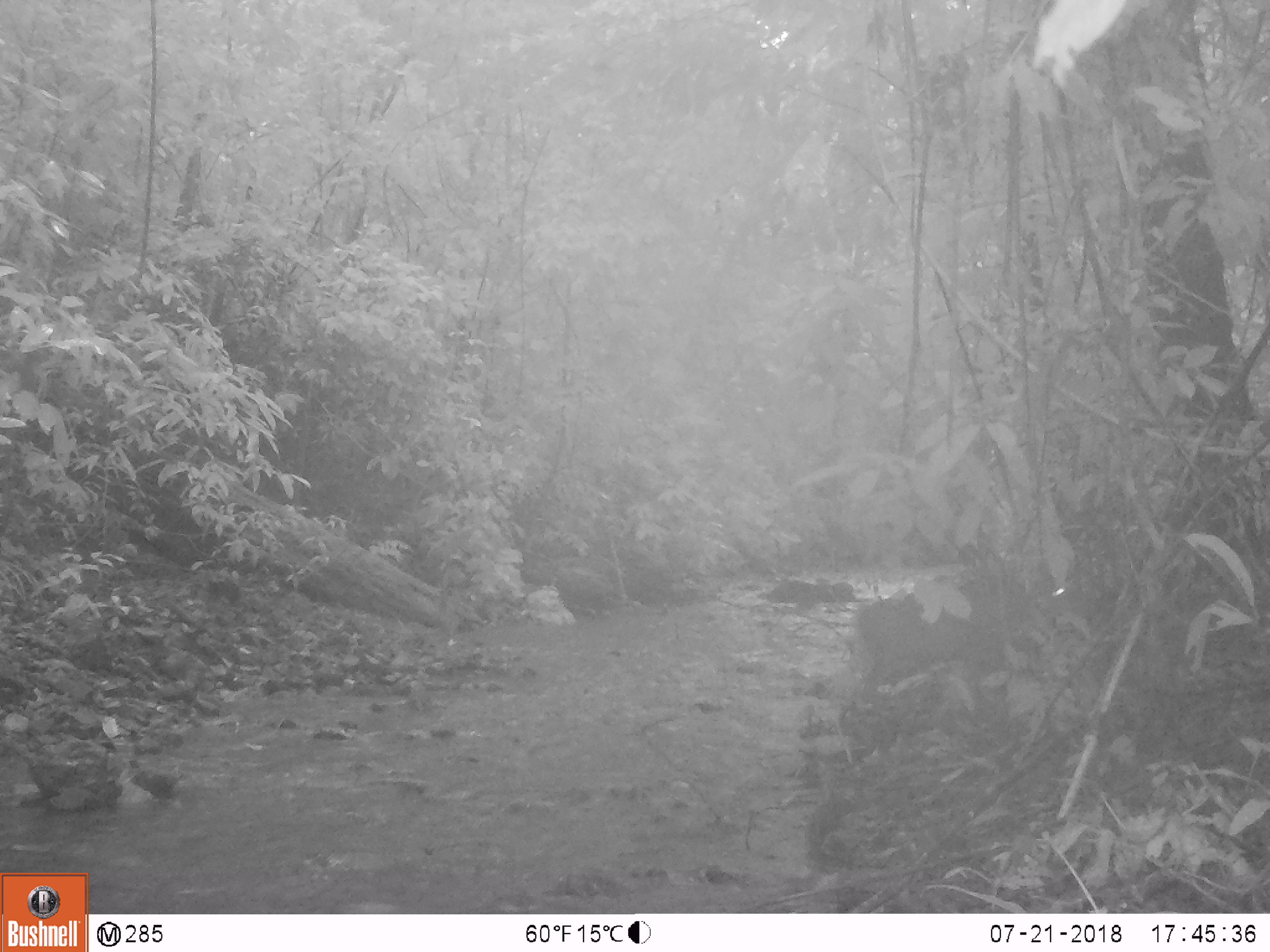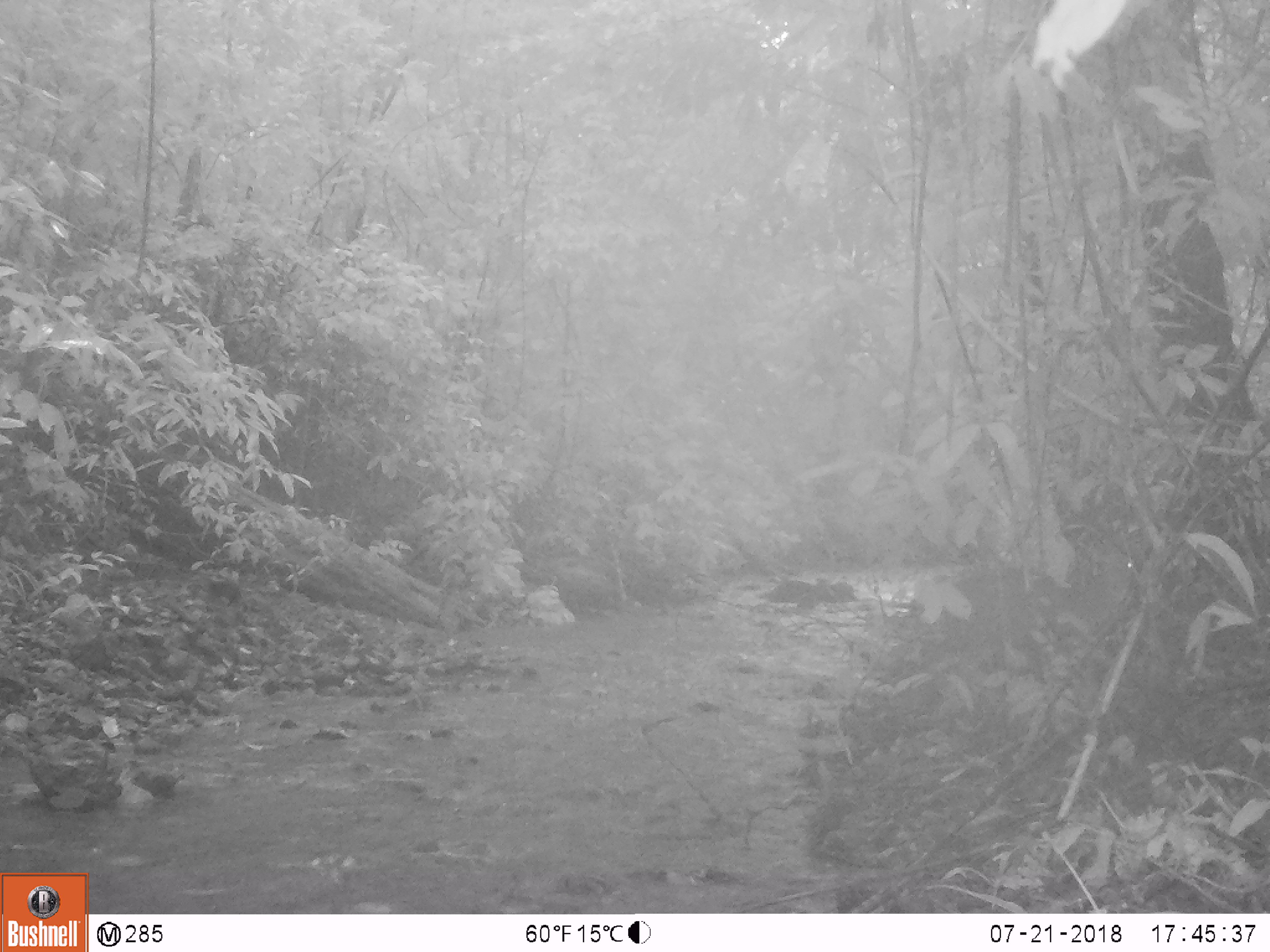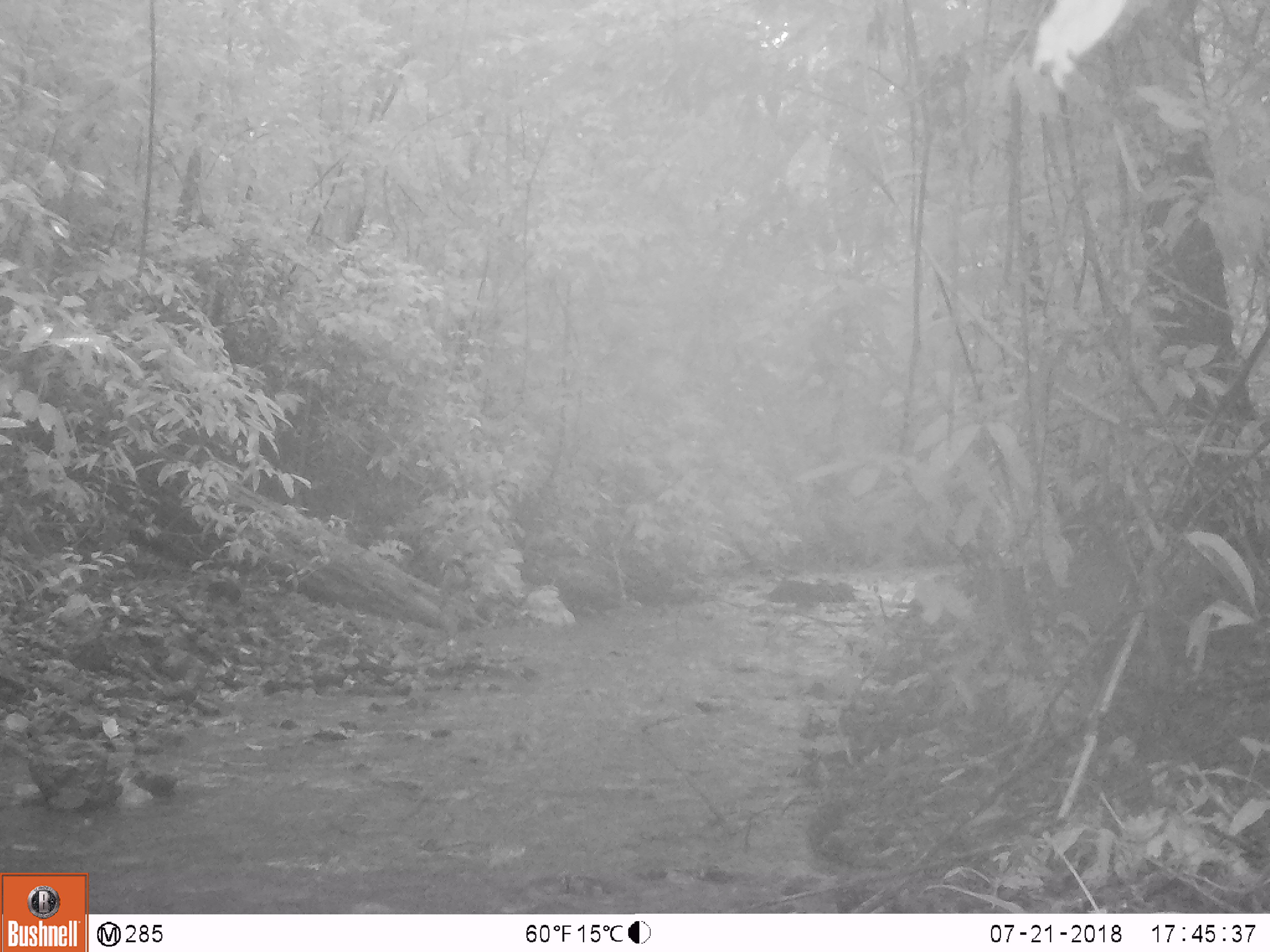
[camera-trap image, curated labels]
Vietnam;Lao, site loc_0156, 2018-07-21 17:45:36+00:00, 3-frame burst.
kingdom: Animalia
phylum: Chordata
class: Mammalia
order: Artiodactyla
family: Cervidae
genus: Muntiacus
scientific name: Muntiacus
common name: muntjacs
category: unidentified muntjac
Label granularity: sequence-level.